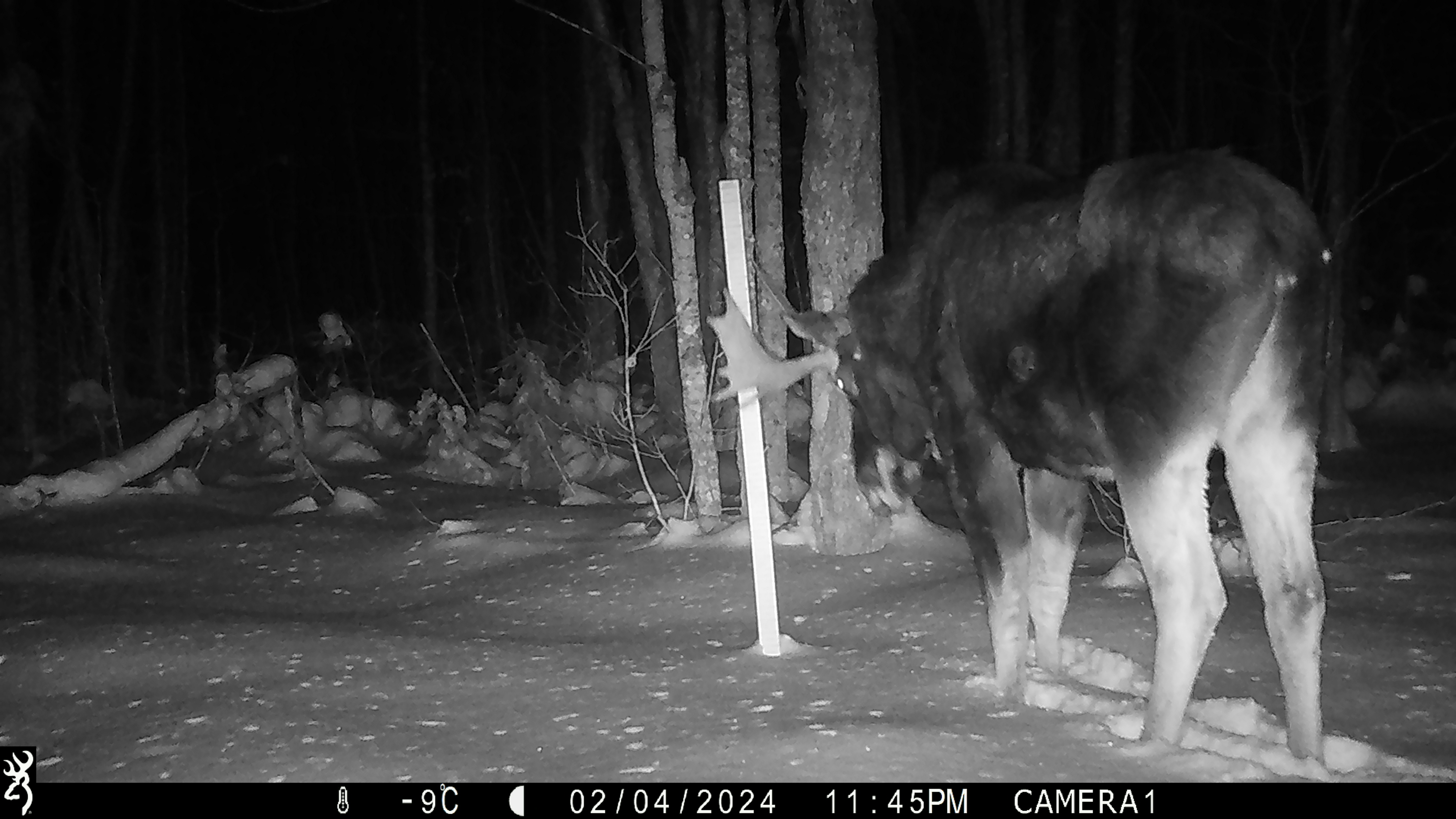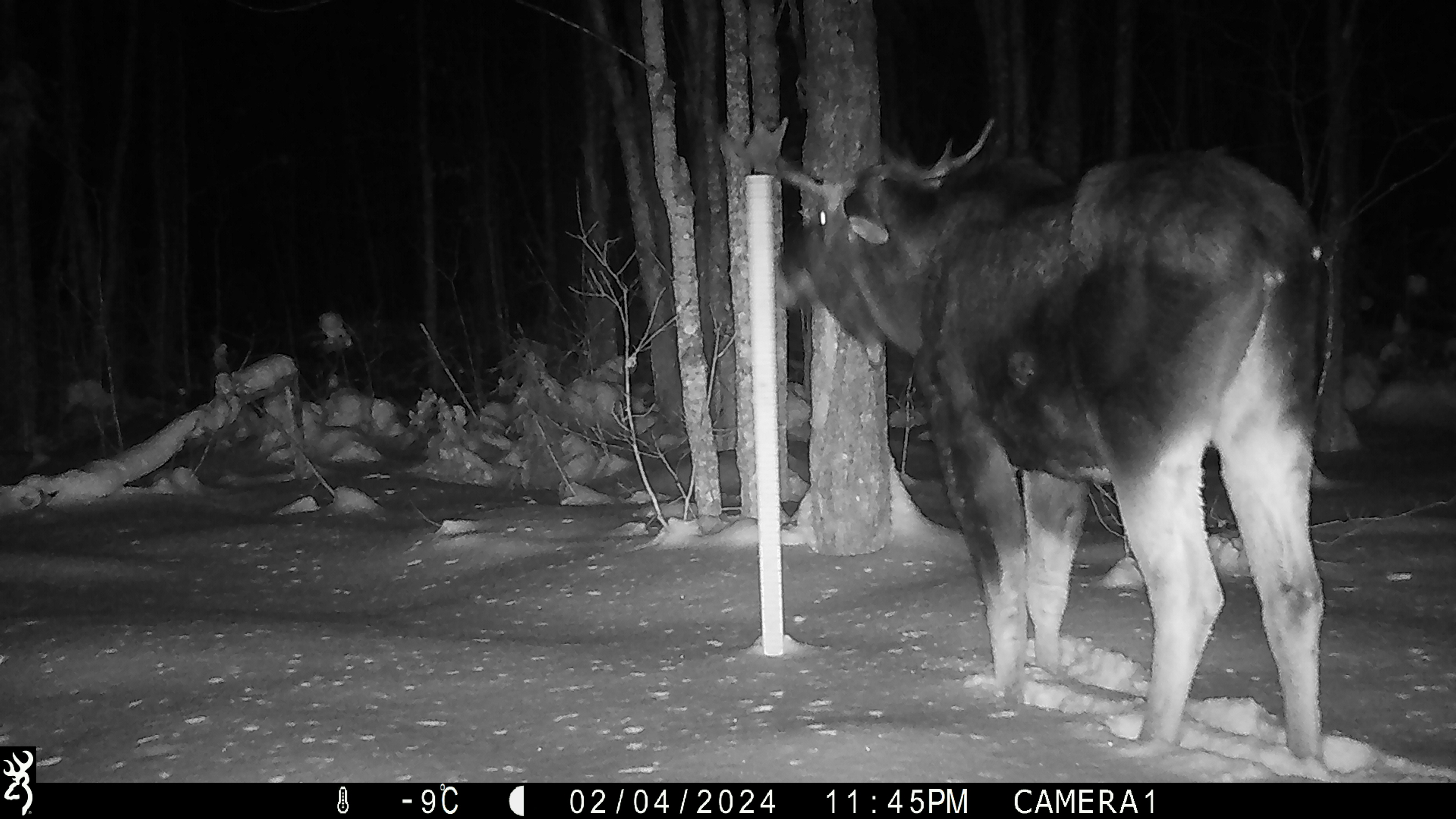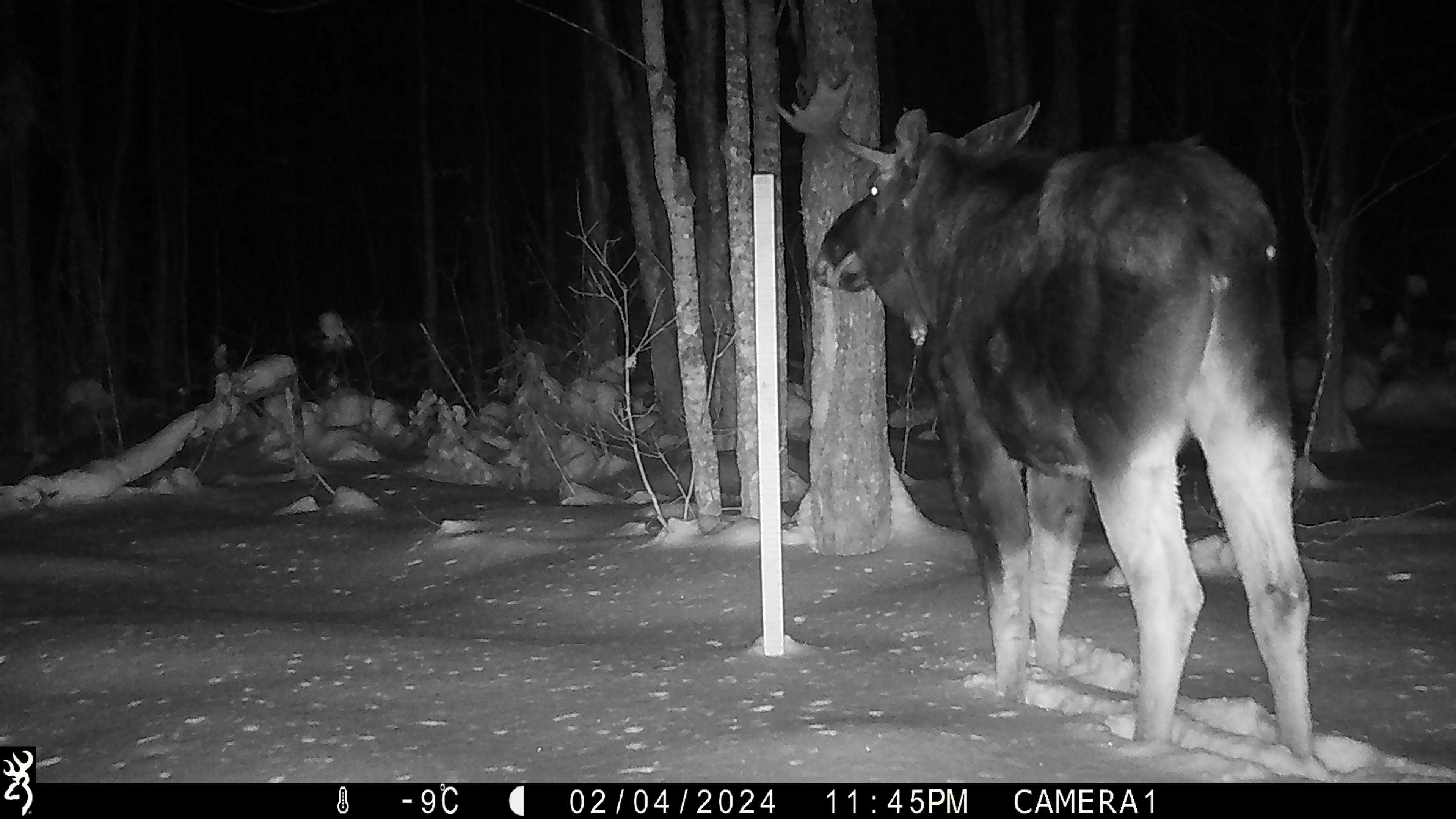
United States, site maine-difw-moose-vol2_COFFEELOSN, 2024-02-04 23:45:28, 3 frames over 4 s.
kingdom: Animalia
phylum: Chordata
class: Mammalia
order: Artiodactyla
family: Cervidae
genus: Alces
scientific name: Alces alces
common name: moose